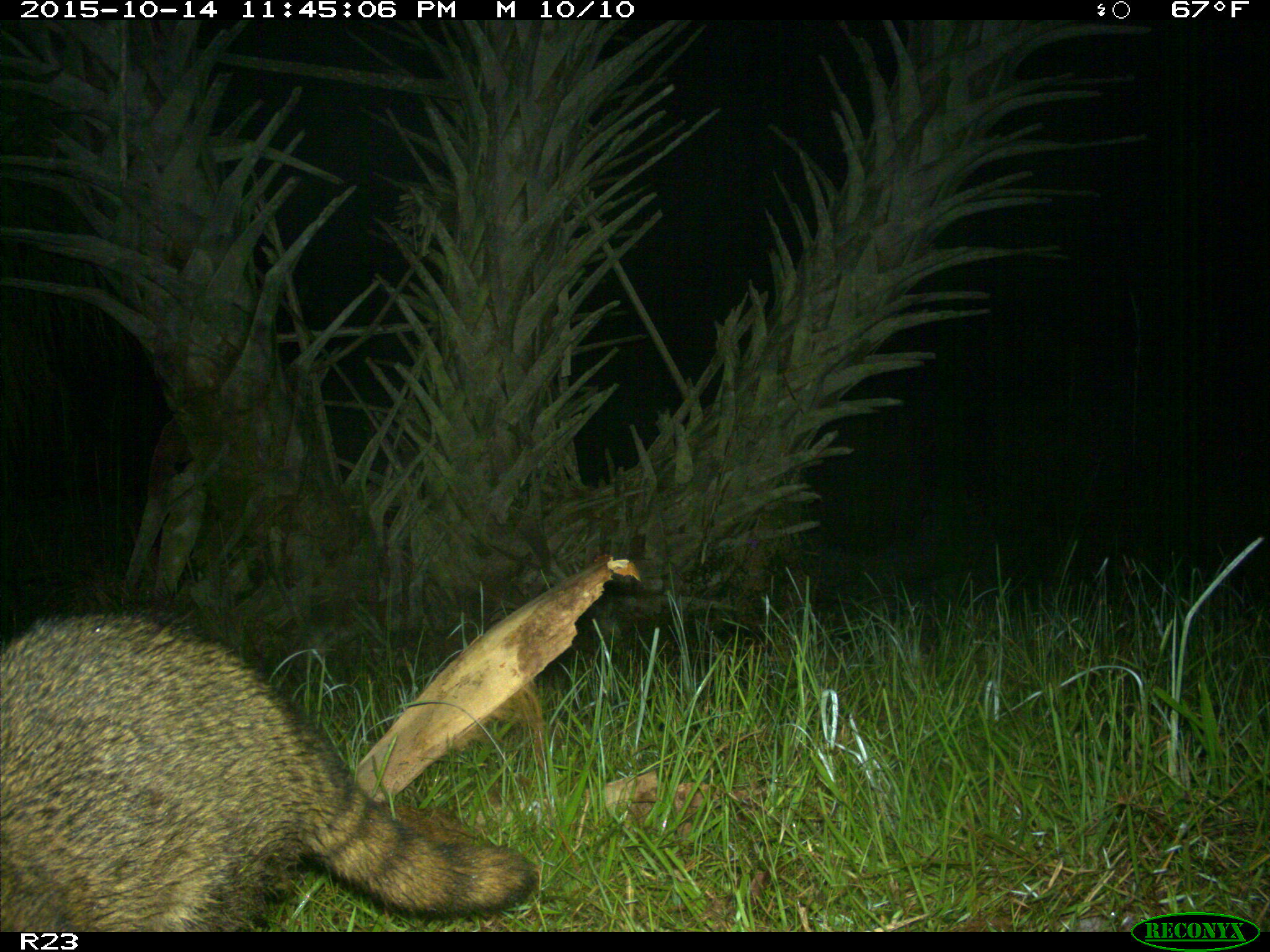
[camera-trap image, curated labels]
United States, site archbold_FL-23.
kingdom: Animalia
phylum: Chordata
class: Mammalia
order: Carnivora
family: Procyonidae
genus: Procyon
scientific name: Procyon lotor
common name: common raccoon